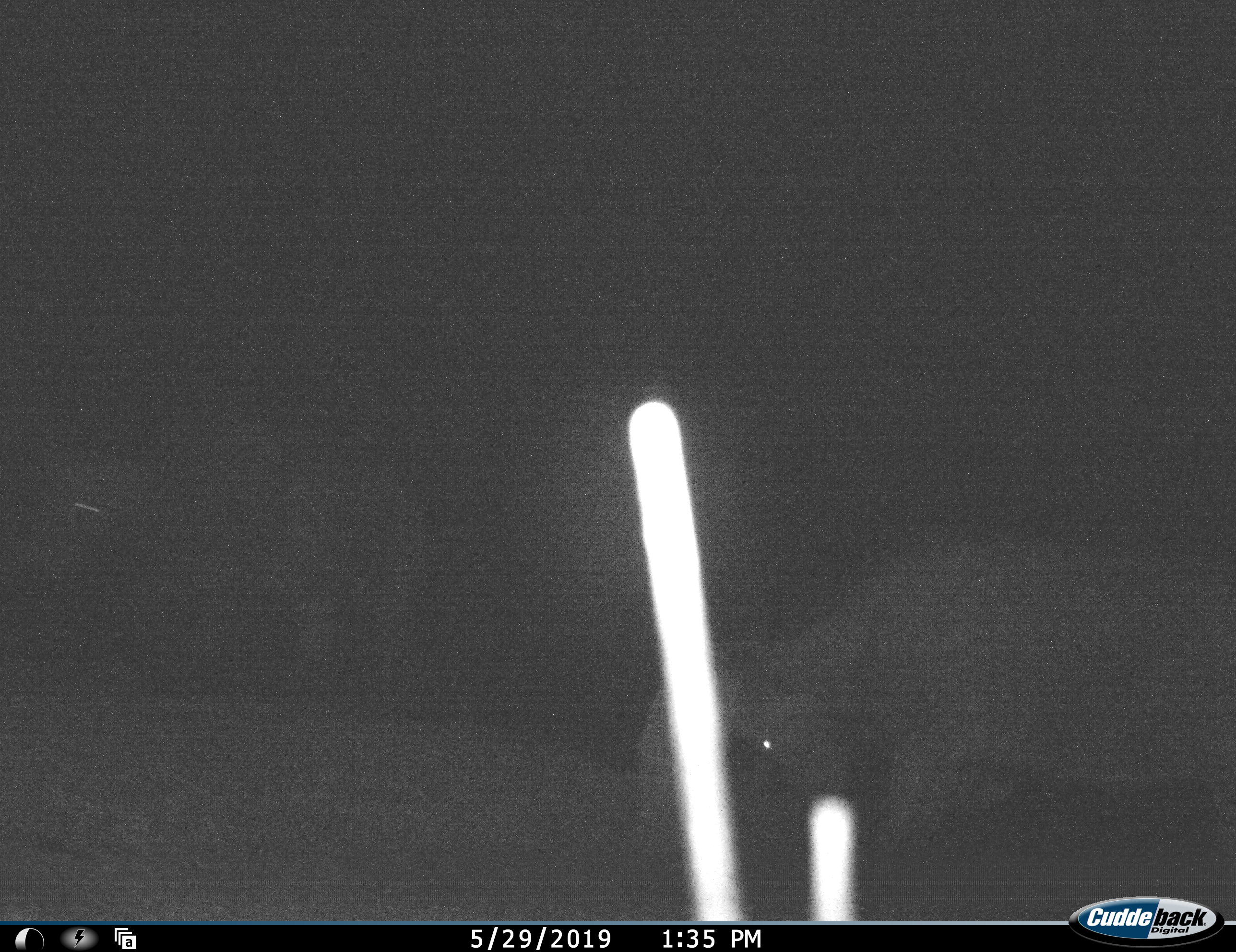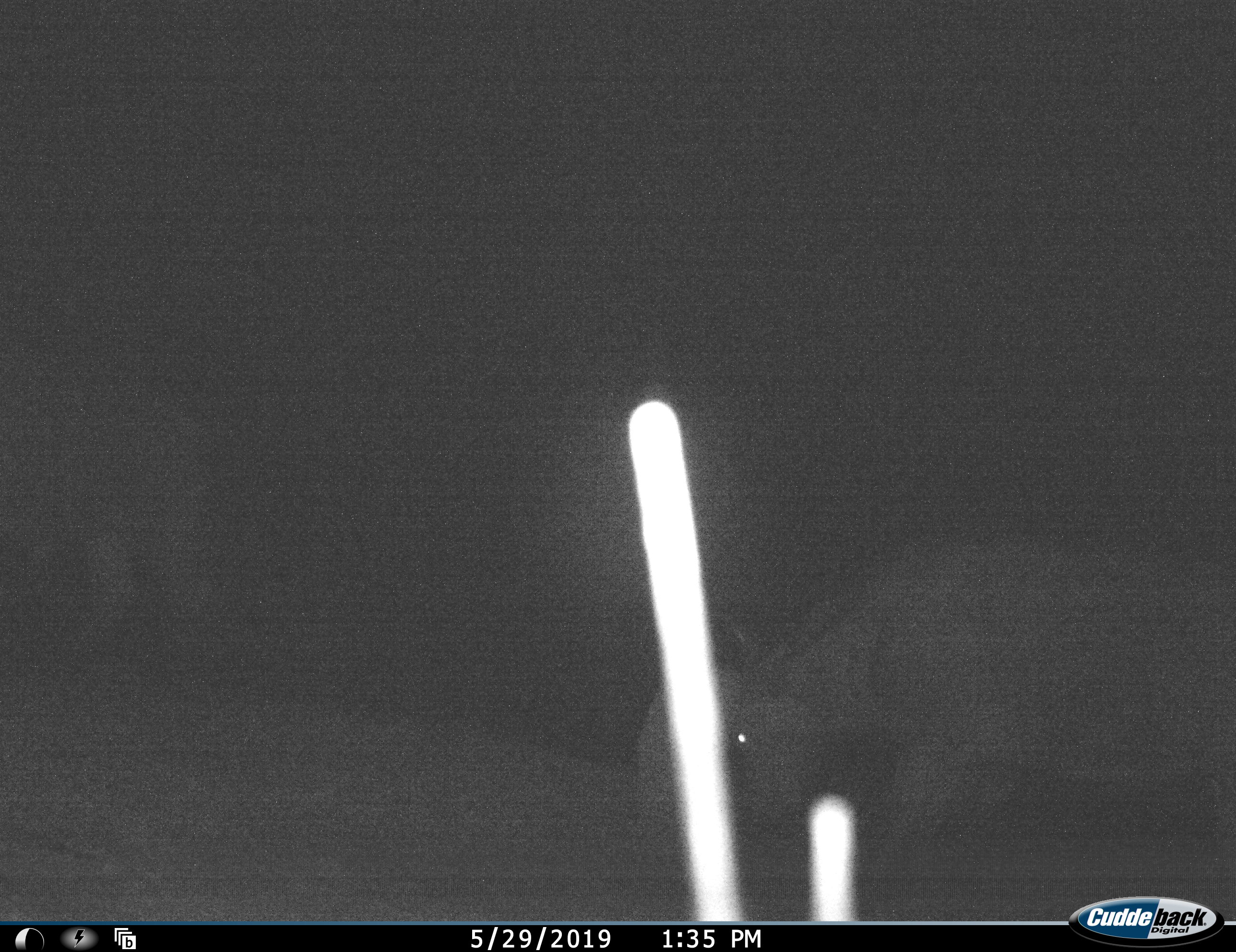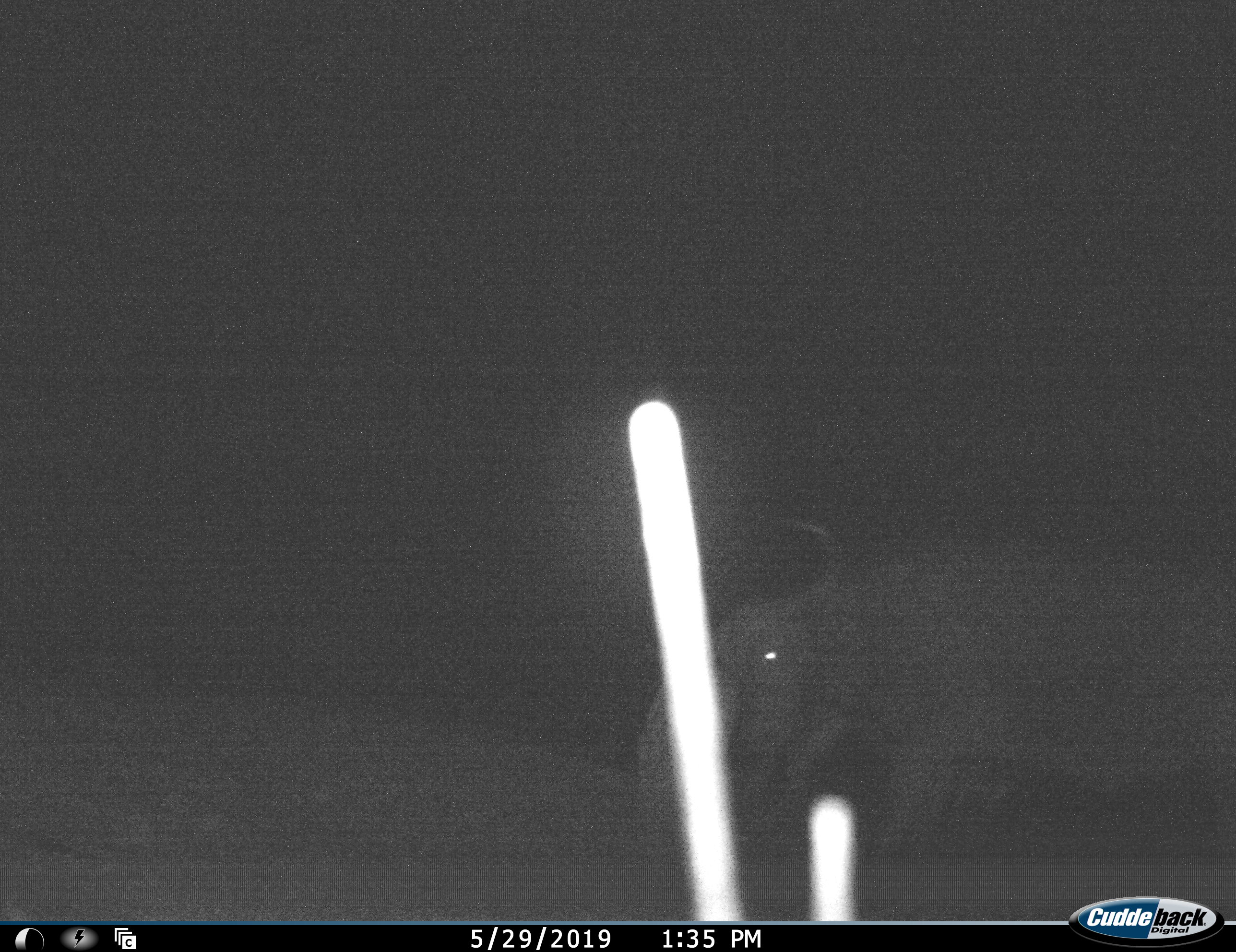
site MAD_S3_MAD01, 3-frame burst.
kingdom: Animalia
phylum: Chordata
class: Mammalia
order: Artiodactyla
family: Bovidae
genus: Syncerus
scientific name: Syncerus caffer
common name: african buffalo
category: buffalo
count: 2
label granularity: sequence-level